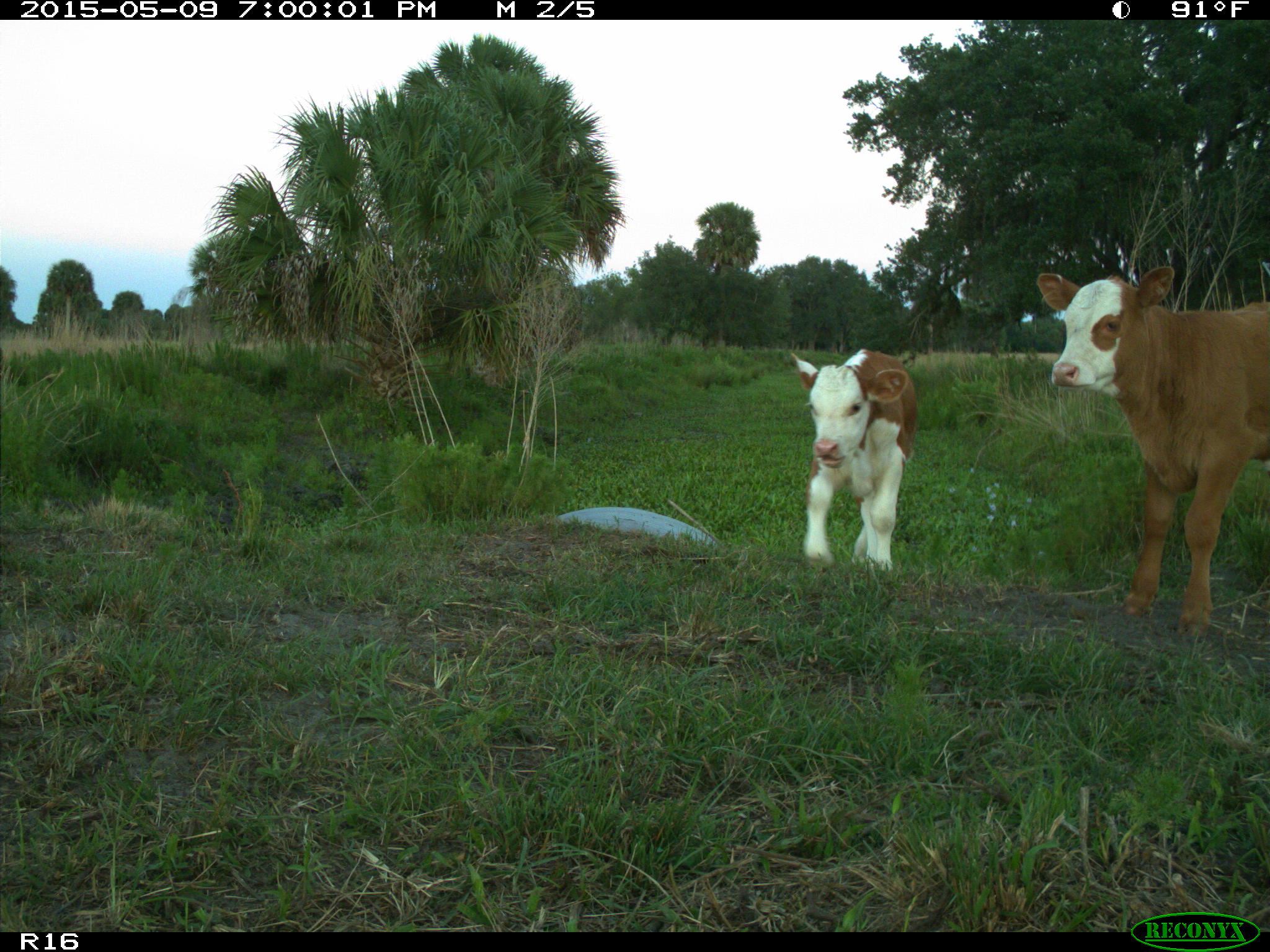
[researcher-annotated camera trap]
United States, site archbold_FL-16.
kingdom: Animalia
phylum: Chordata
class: Mammalia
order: Artiodactyla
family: Bovidae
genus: Bos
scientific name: Bos taurus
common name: domestic cow